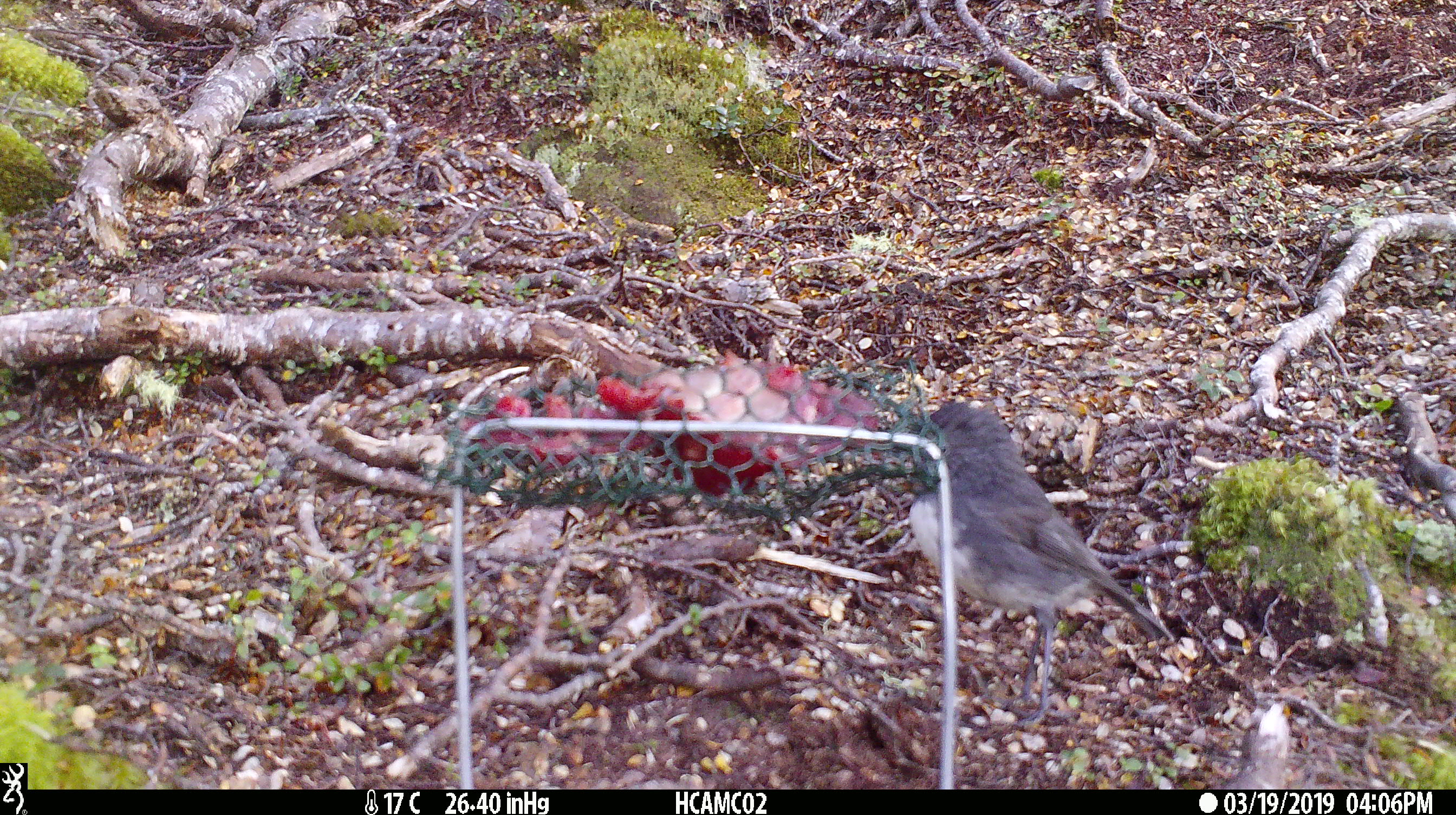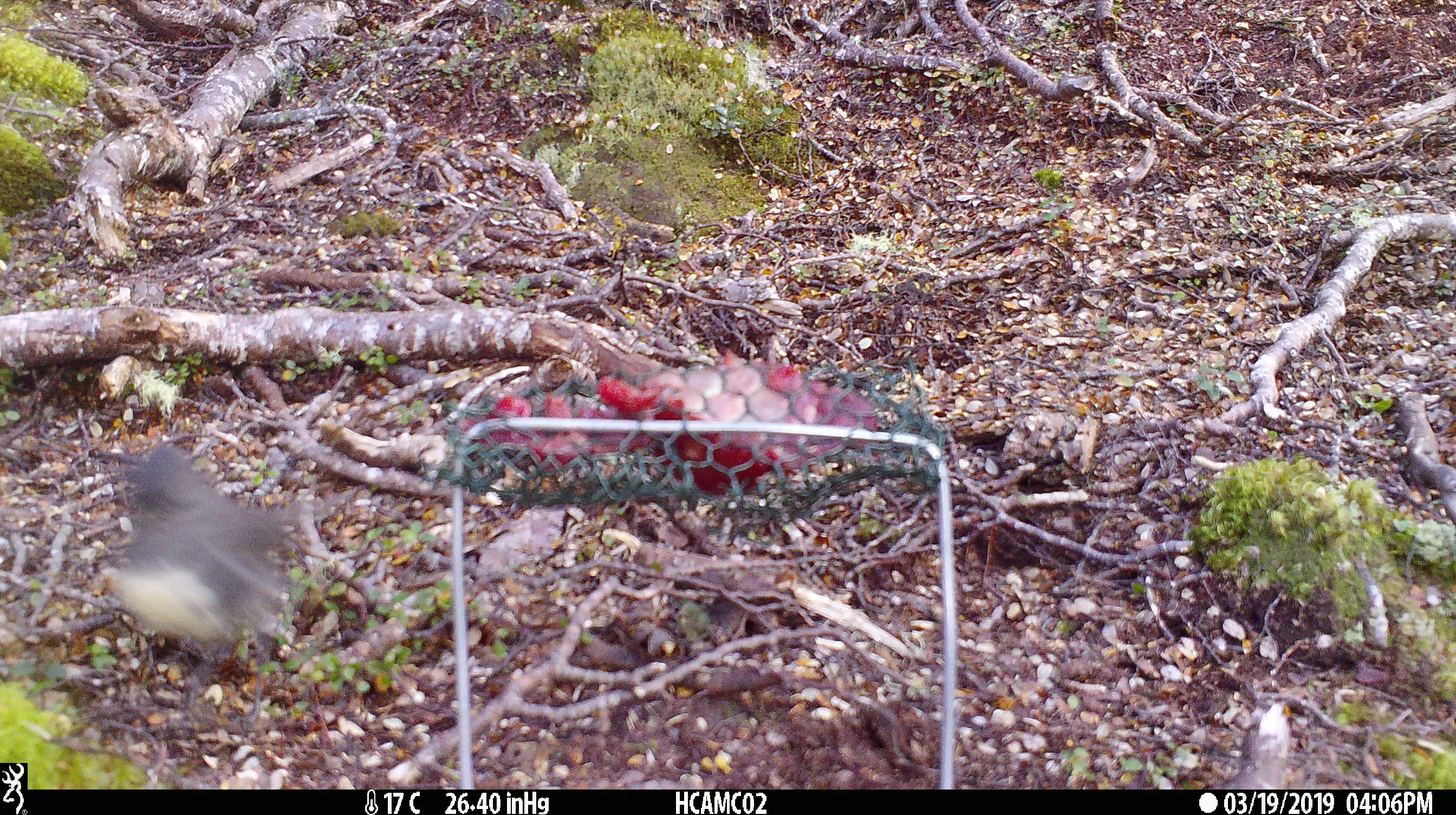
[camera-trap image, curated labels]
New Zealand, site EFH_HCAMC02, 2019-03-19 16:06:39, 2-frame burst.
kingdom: Animalia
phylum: Chordata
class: Aves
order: Passeriformes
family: Petroicidae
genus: Petroica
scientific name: Petroica australis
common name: new zealand robin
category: robin